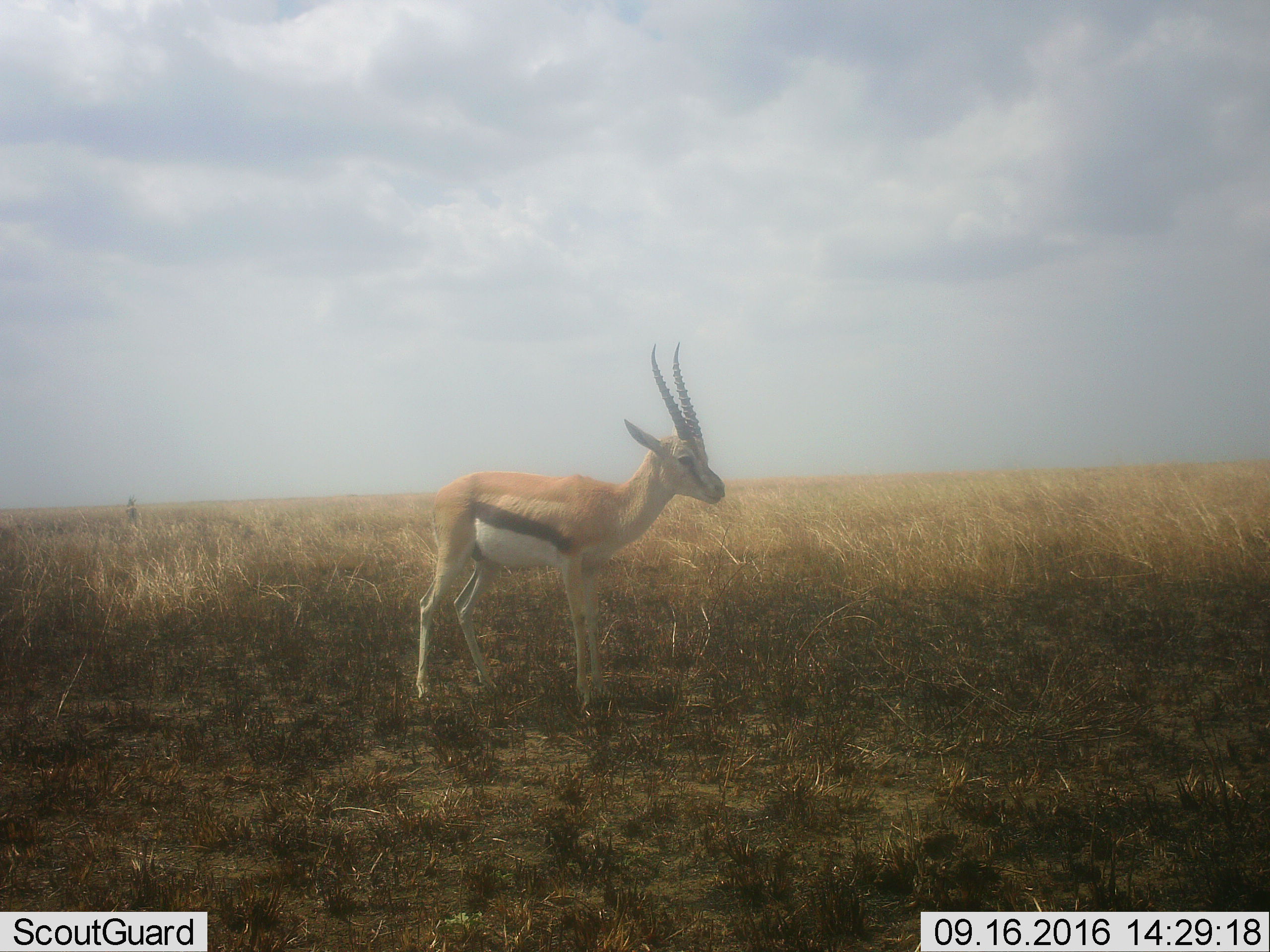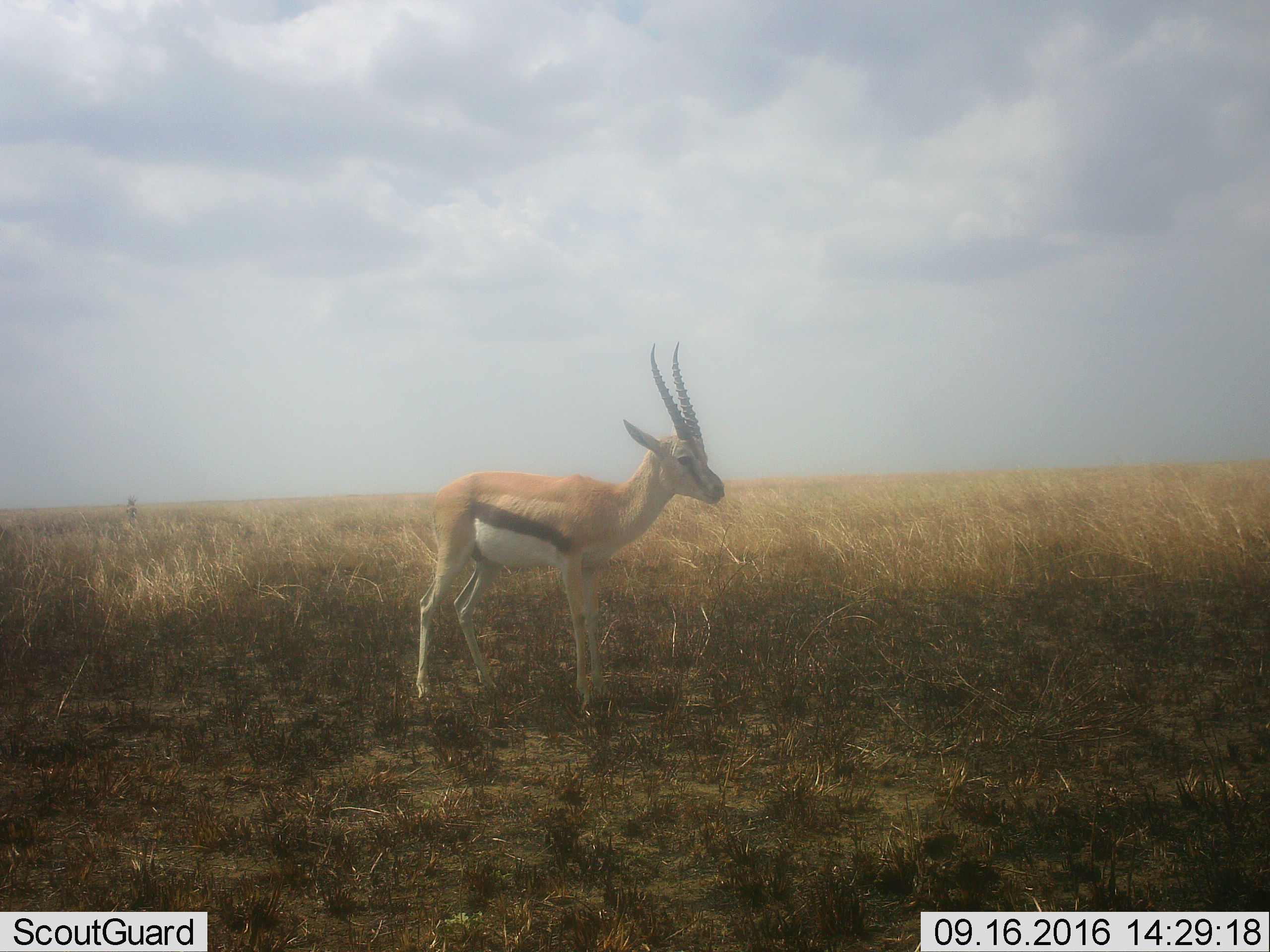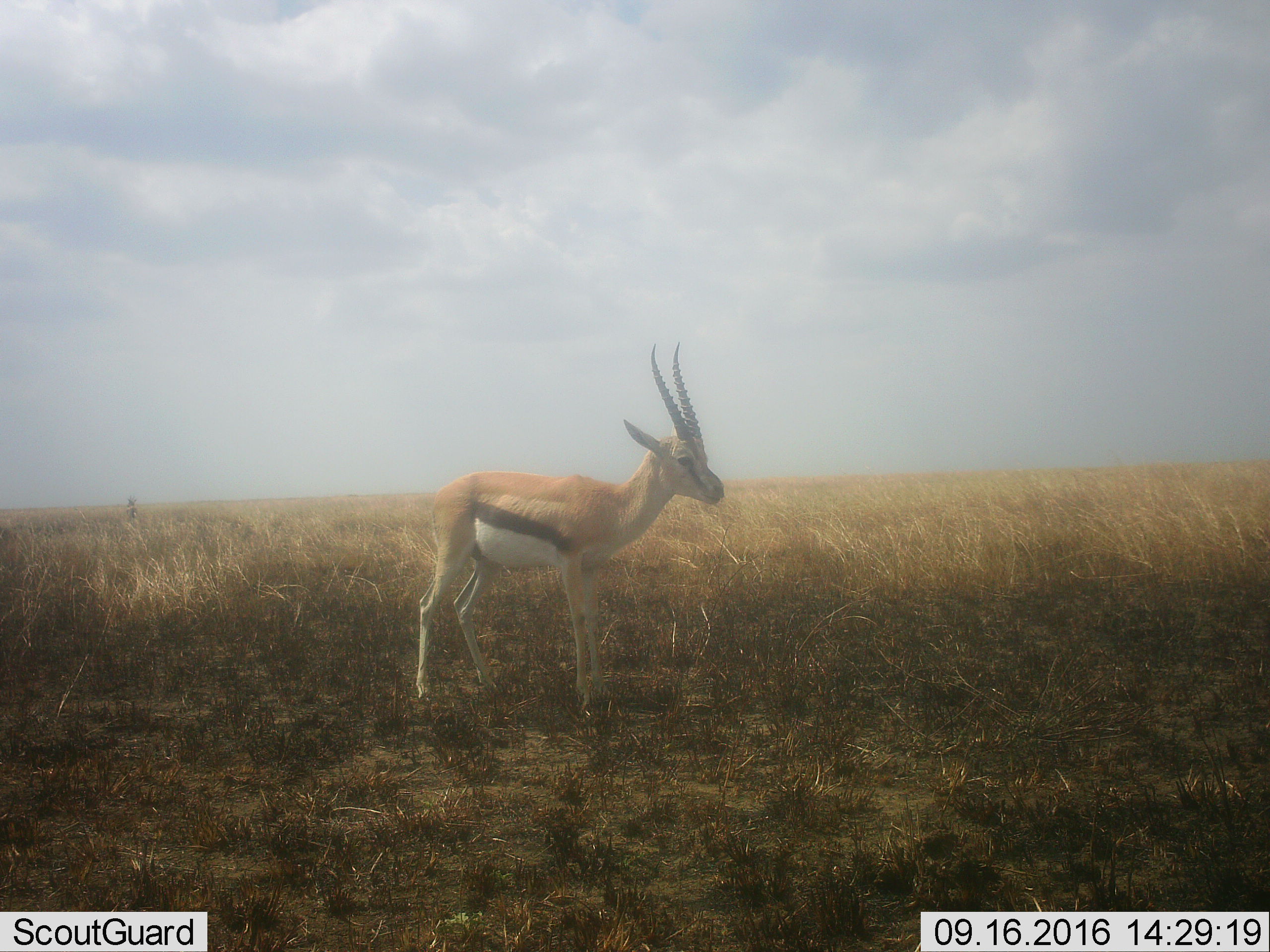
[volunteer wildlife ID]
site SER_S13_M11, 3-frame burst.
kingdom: Animalia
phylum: Chordata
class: Mammalia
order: Artiodactyla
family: Bovidae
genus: Eudorcas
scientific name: Eudorcas thomsonii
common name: thomson's gazelle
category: gazellethomsons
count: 1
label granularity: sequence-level